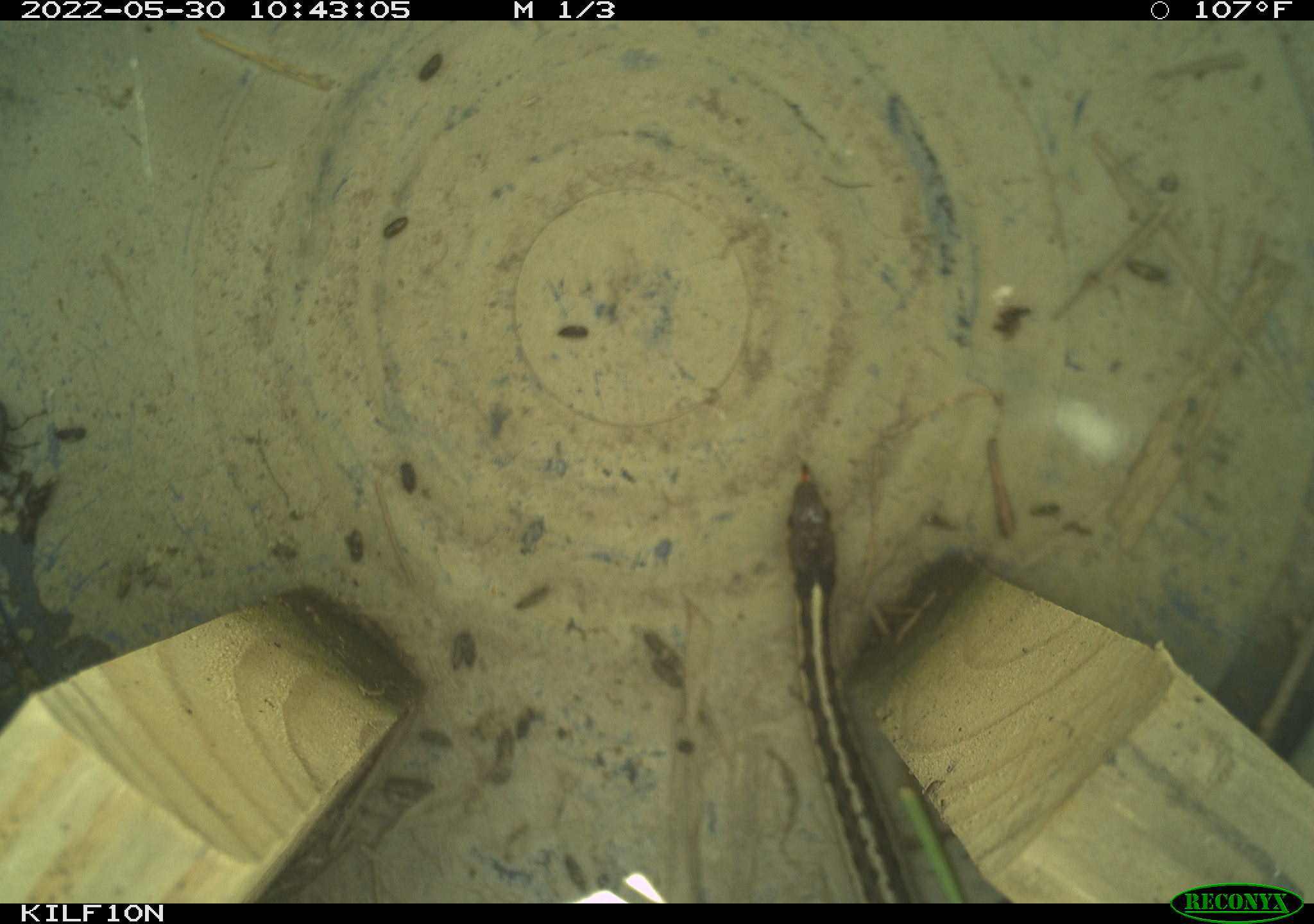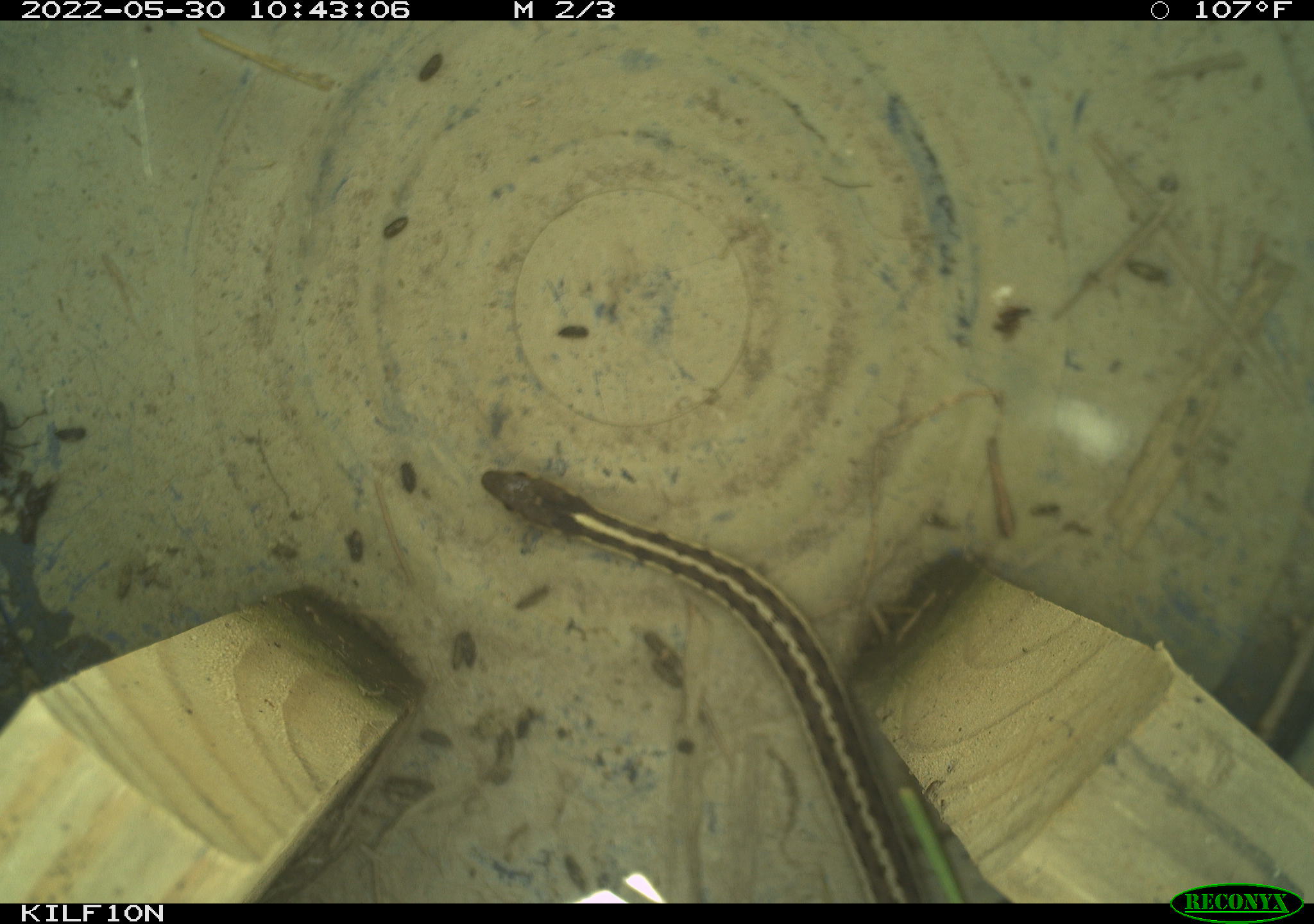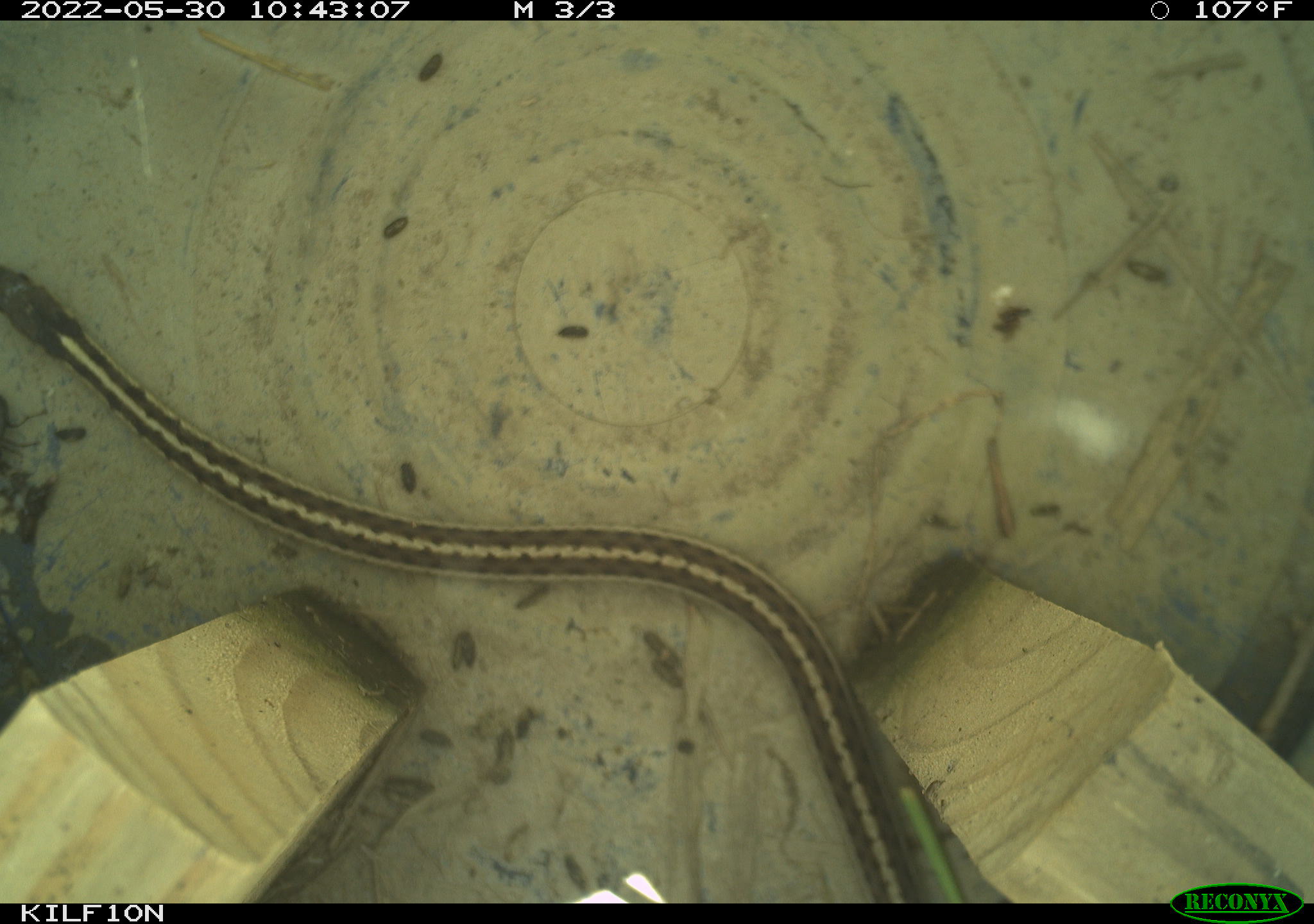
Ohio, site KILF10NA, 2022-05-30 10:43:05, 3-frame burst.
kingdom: Animalia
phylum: Chordata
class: Reptilia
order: Squamata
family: Colubridae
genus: Thamnophis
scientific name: Thamnophis sirtalis sirtalis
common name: eastern gartersnake